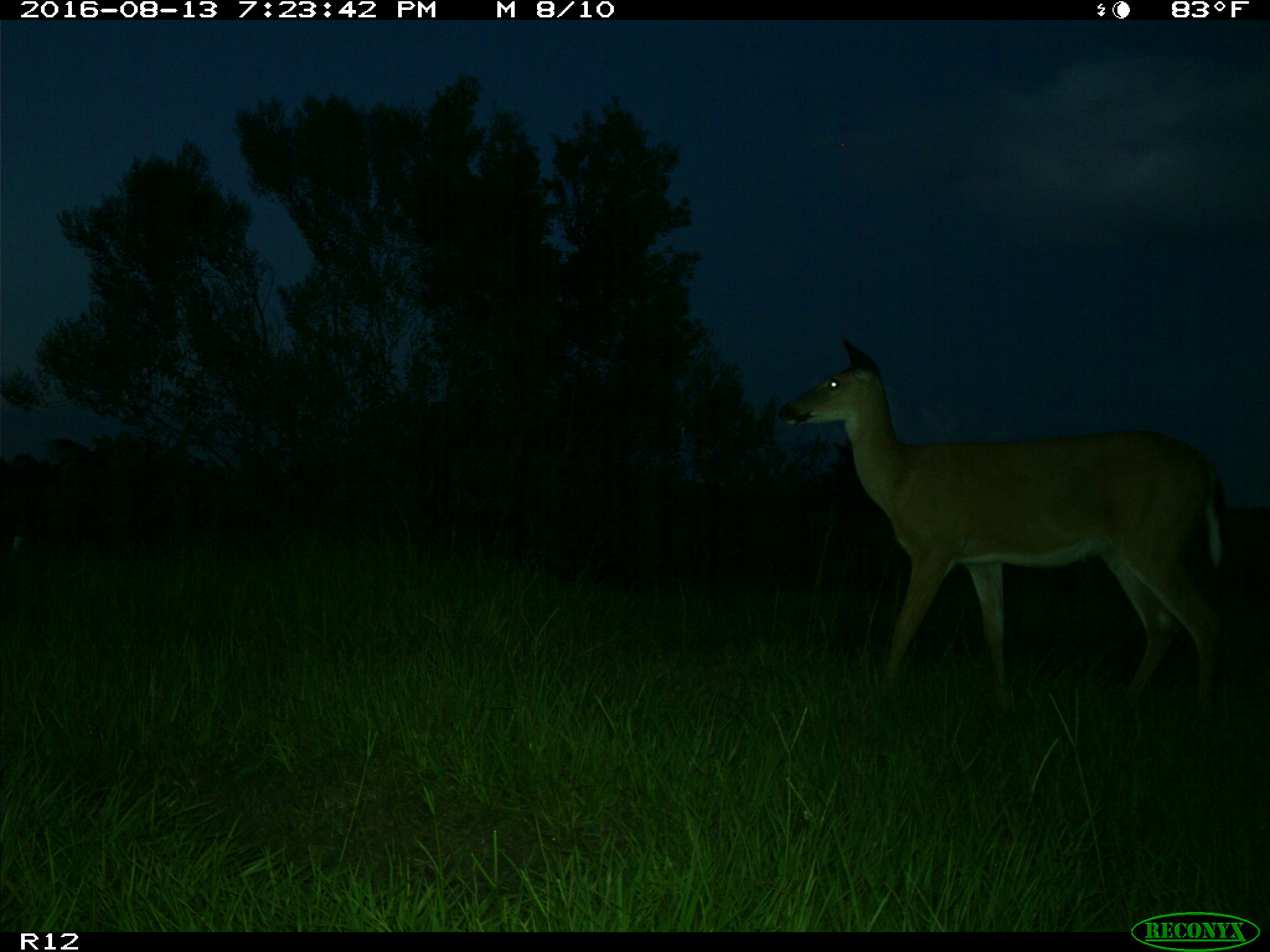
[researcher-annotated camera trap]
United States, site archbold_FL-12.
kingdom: Animalia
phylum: Chordata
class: Mammalia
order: Artiodactyla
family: Cervidae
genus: Odocoileus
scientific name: Odocoileus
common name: deer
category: unidentified deer